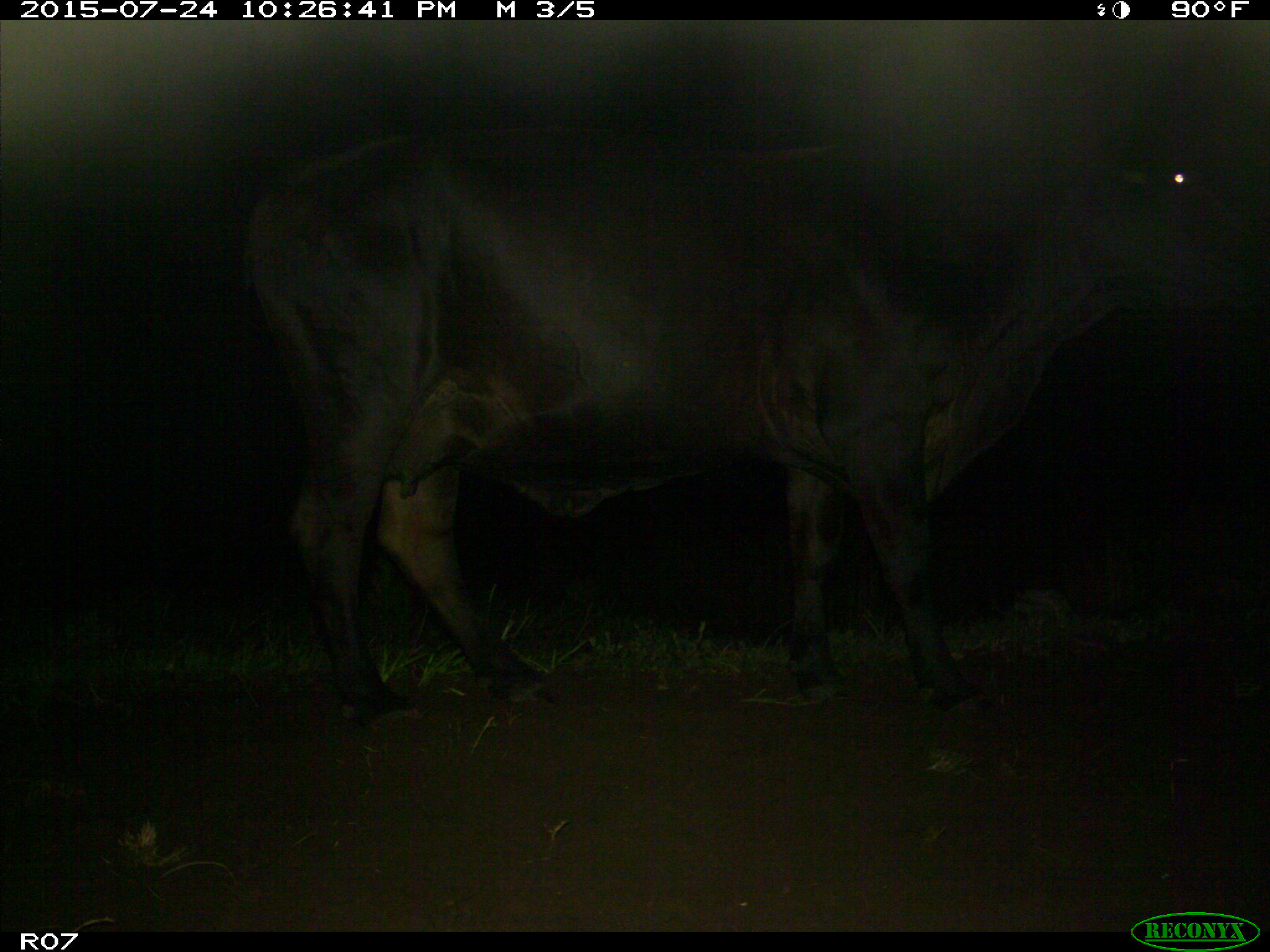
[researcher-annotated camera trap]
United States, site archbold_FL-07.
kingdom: Animalia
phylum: Chordata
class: Mammalia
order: Artiodactyla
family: Bovidae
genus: Bos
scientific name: Bos taurus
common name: domestic cow